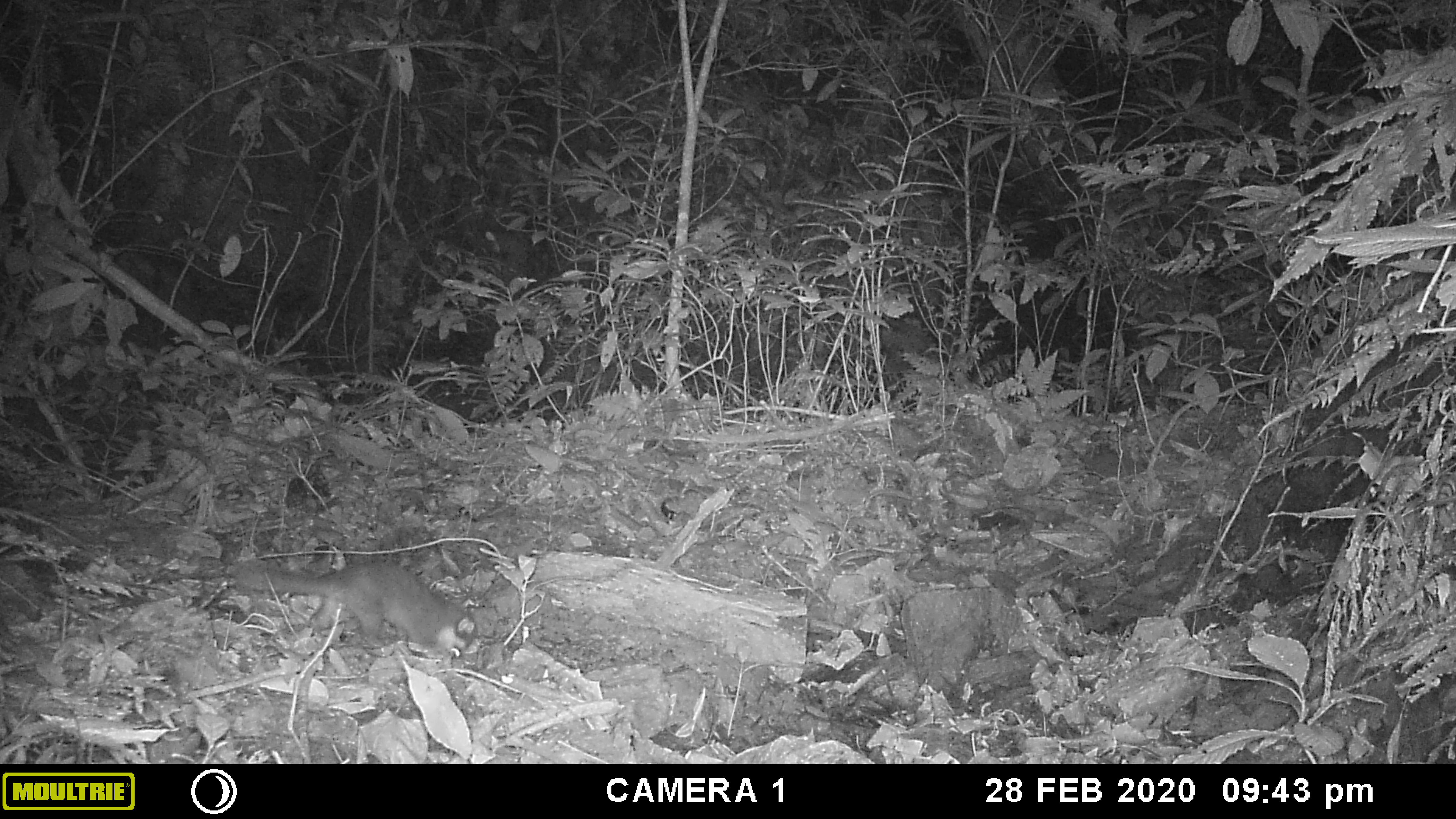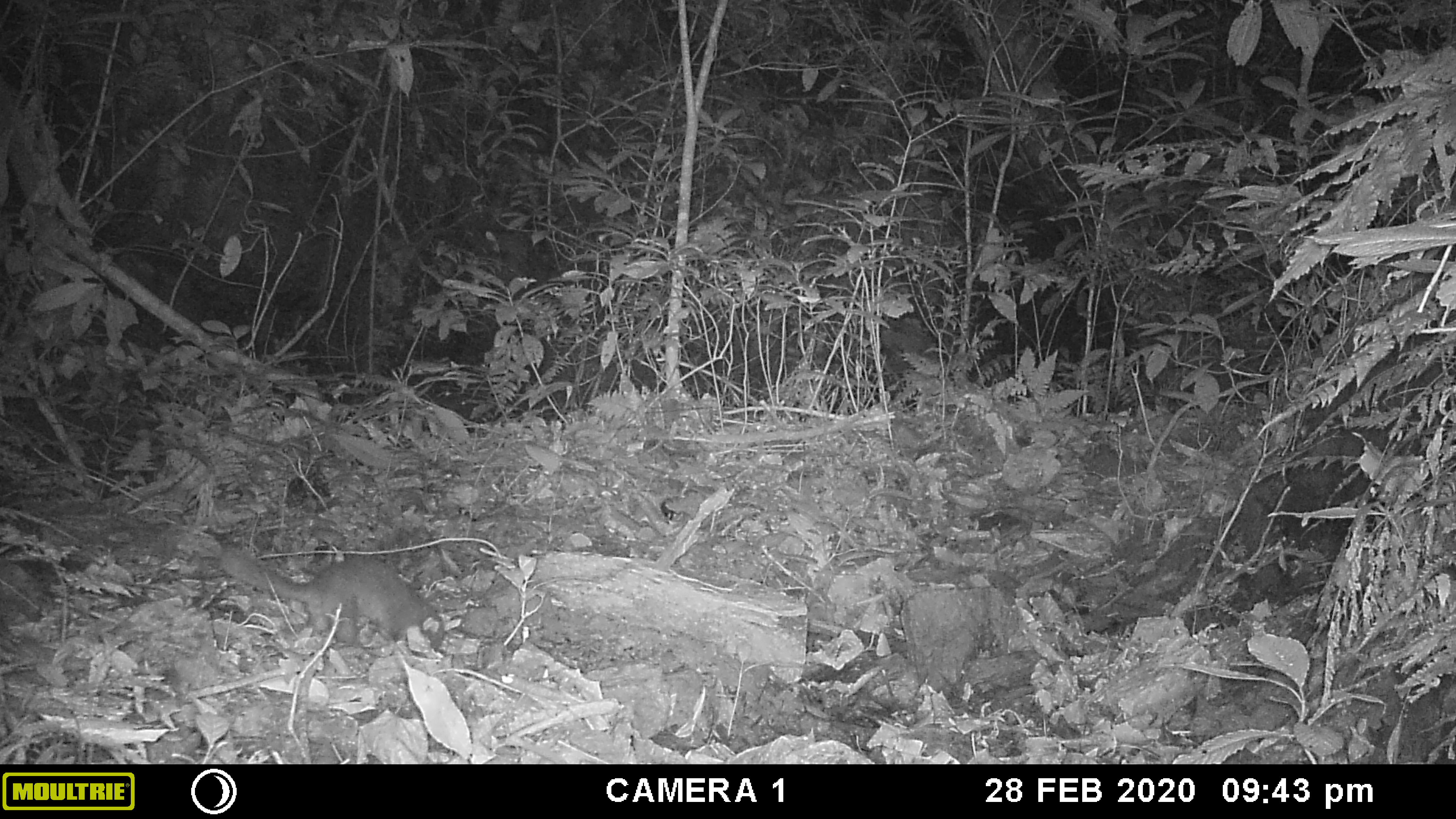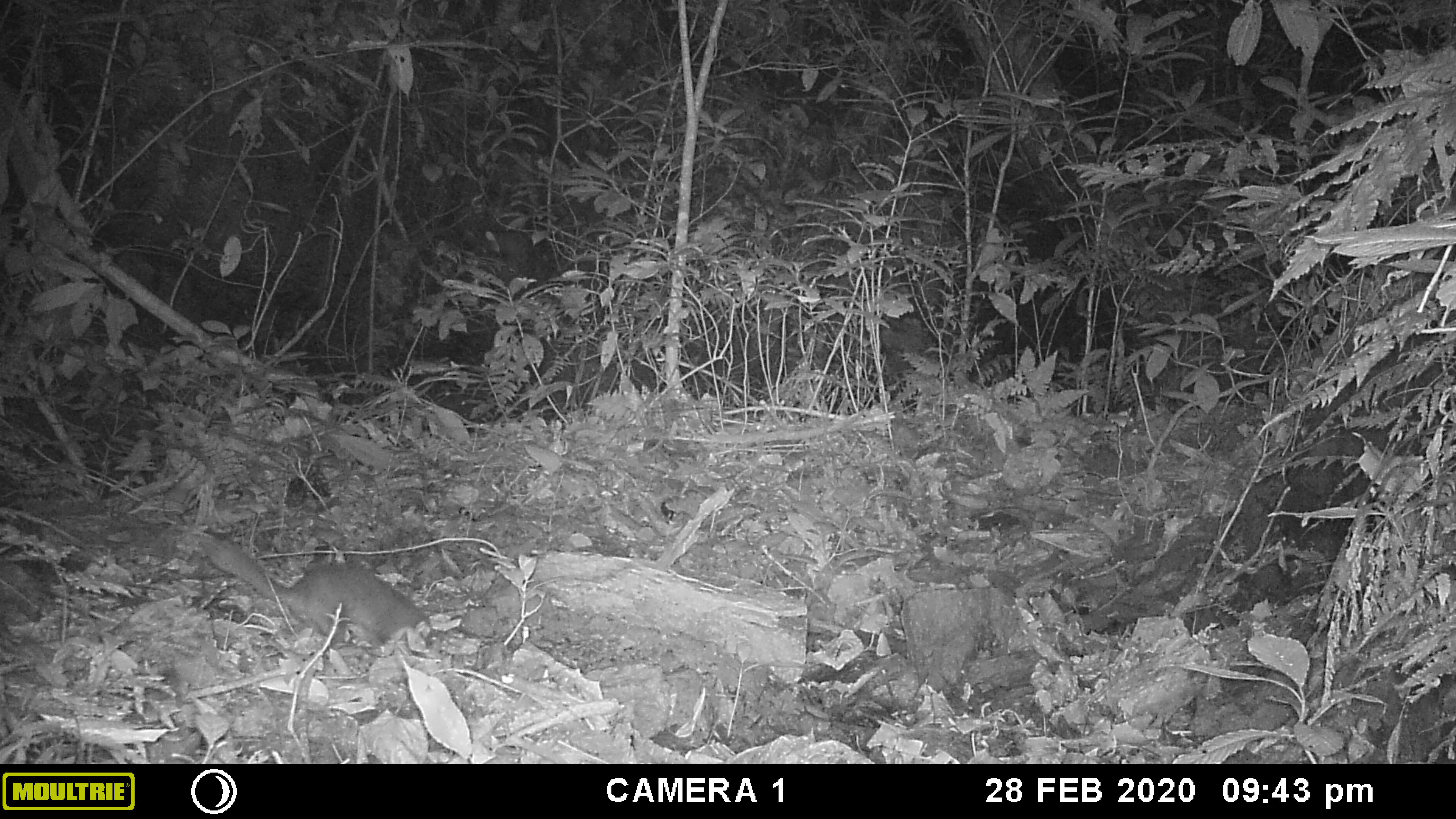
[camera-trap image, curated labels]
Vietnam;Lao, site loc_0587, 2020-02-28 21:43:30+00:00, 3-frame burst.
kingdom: Animalia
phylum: Chordata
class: Mammalia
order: Carnivora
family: Mustelidae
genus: Melogale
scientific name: Melogale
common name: ferret badger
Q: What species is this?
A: Ferret badger (Melogale).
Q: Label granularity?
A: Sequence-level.